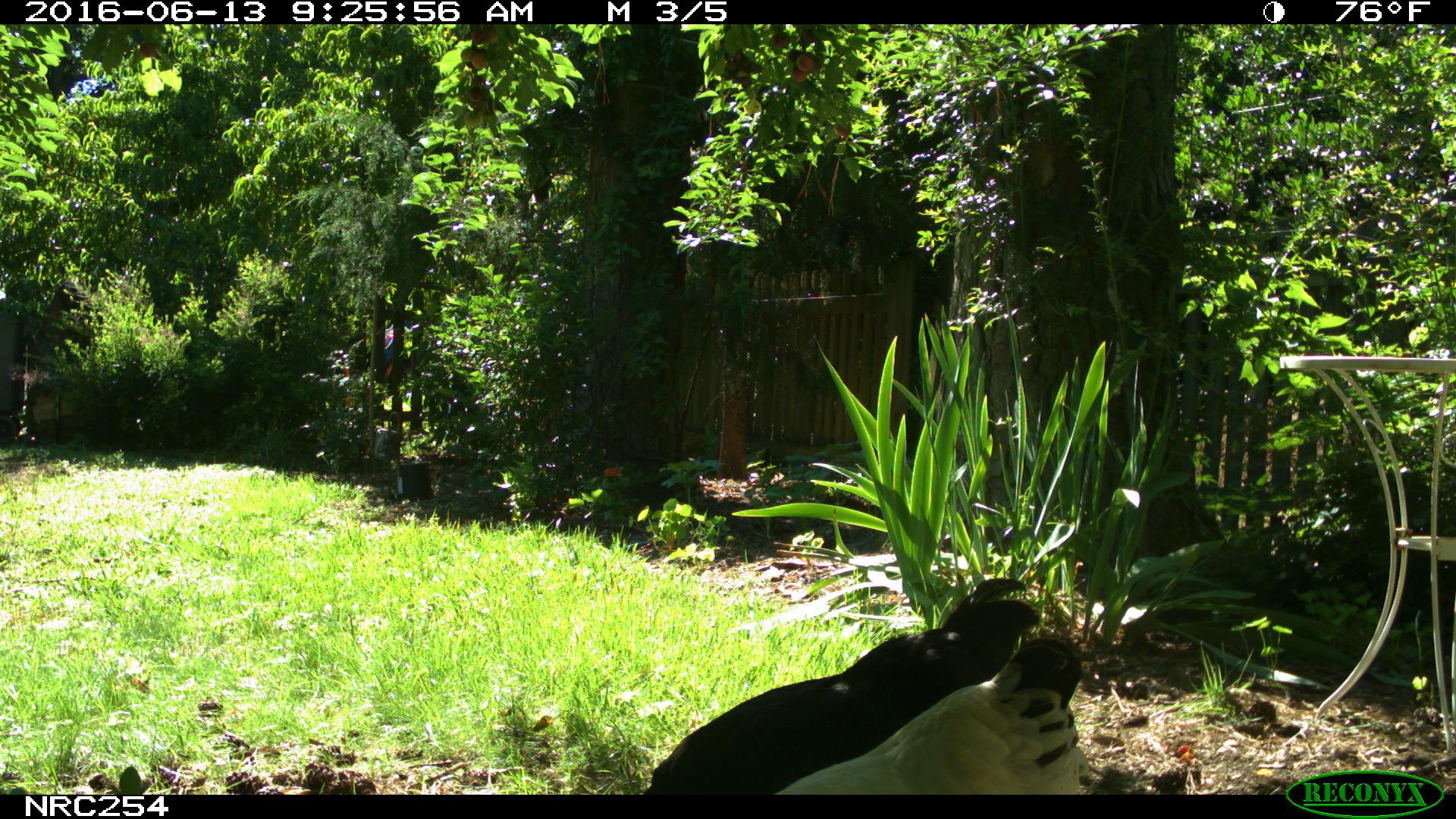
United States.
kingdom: Animalia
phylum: Chordata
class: Aves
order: Galliformes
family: Phasianidae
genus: Gallus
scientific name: Gallus gallus domesticus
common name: domestic chicken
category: Chicken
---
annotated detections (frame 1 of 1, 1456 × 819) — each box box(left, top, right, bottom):
Chicken: box(639, 560, 1045, 794); box(783, 631, 1098, 798)